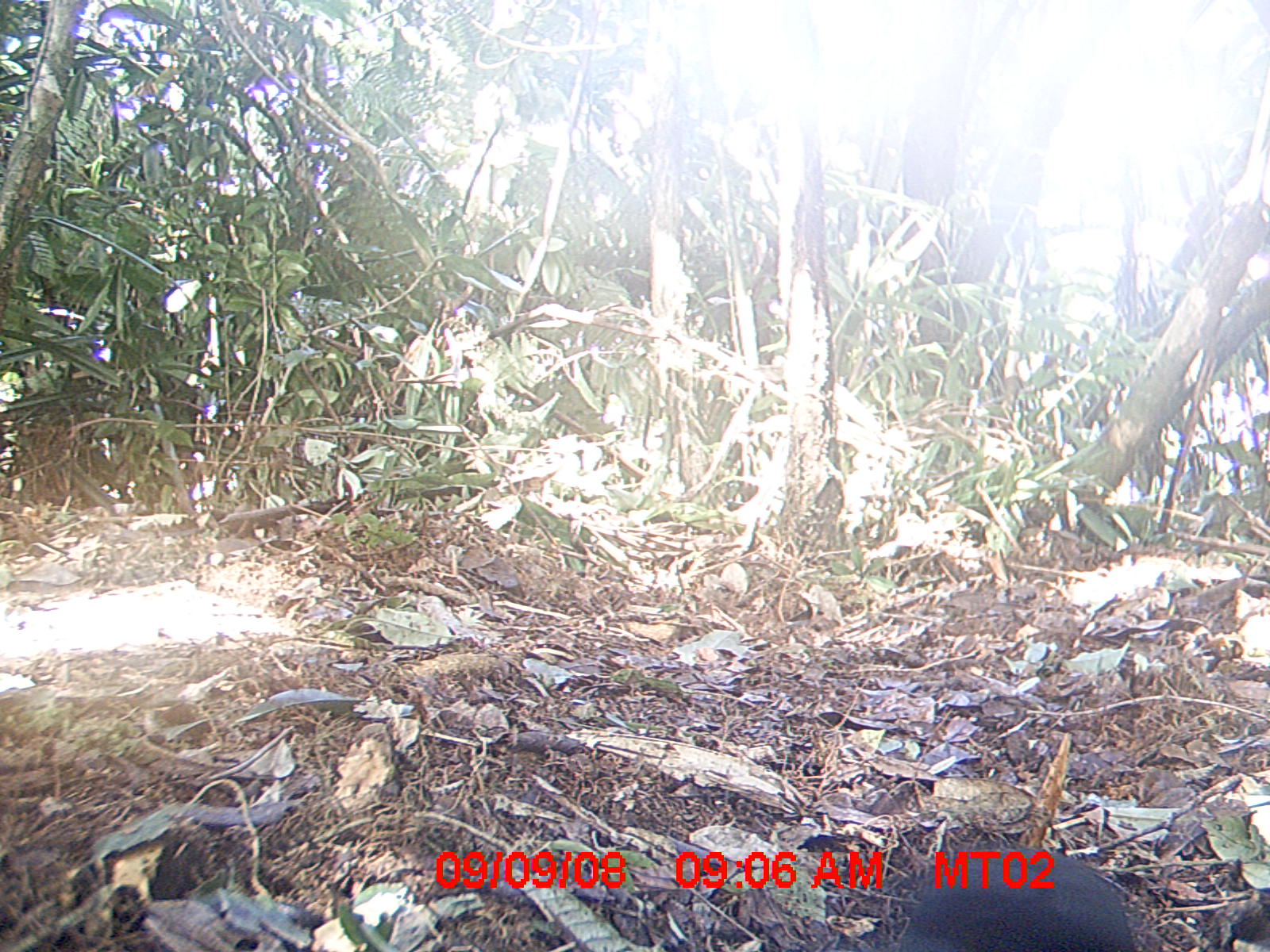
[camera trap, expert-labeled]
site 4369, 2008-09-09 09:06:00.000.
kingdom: Animalia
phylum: Chordata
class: Aves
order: Passeriformes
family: Muscicapidae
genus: Copsychus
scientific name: Copsychus albospecularis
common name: madagascar magpie-robin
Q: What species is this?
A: Copsychus albospecularis (madagascar magpie-robin).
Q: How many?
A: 1.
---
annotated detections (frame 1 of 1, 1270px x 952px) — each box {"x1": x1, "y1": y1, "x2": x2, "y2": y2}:
copsychus albospecularis: {"x1": 895, "y1": 839, "x2": 1138, "y2": 951}